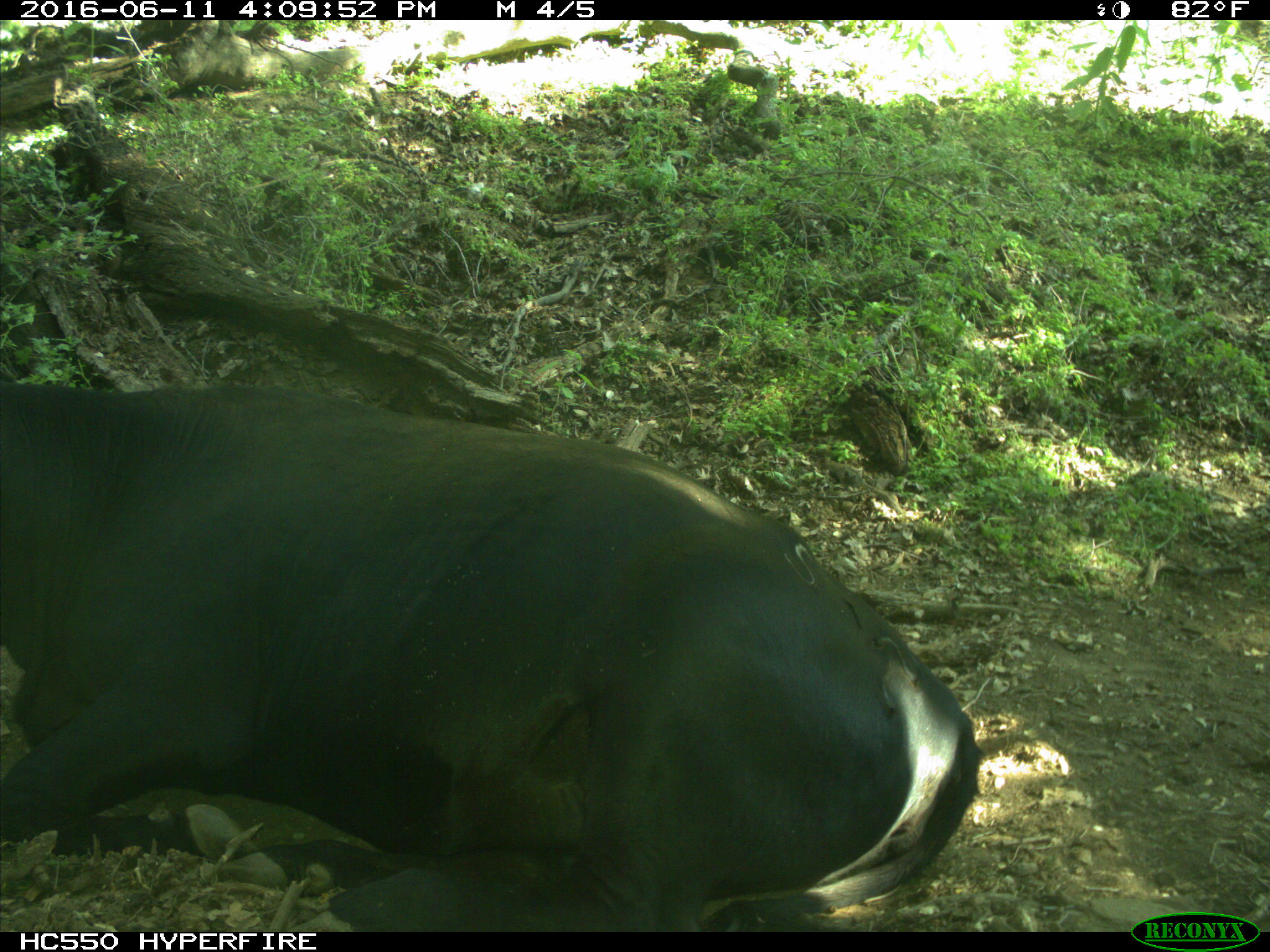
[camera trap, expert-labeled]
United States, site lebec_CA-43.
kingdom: Animalia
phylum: Chordata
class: Mammalia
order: Artiodactyla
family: Bovidae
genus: Bos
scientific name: Bos taurus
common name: domestic cow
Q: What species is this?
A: Bos taurus (domestic cow).